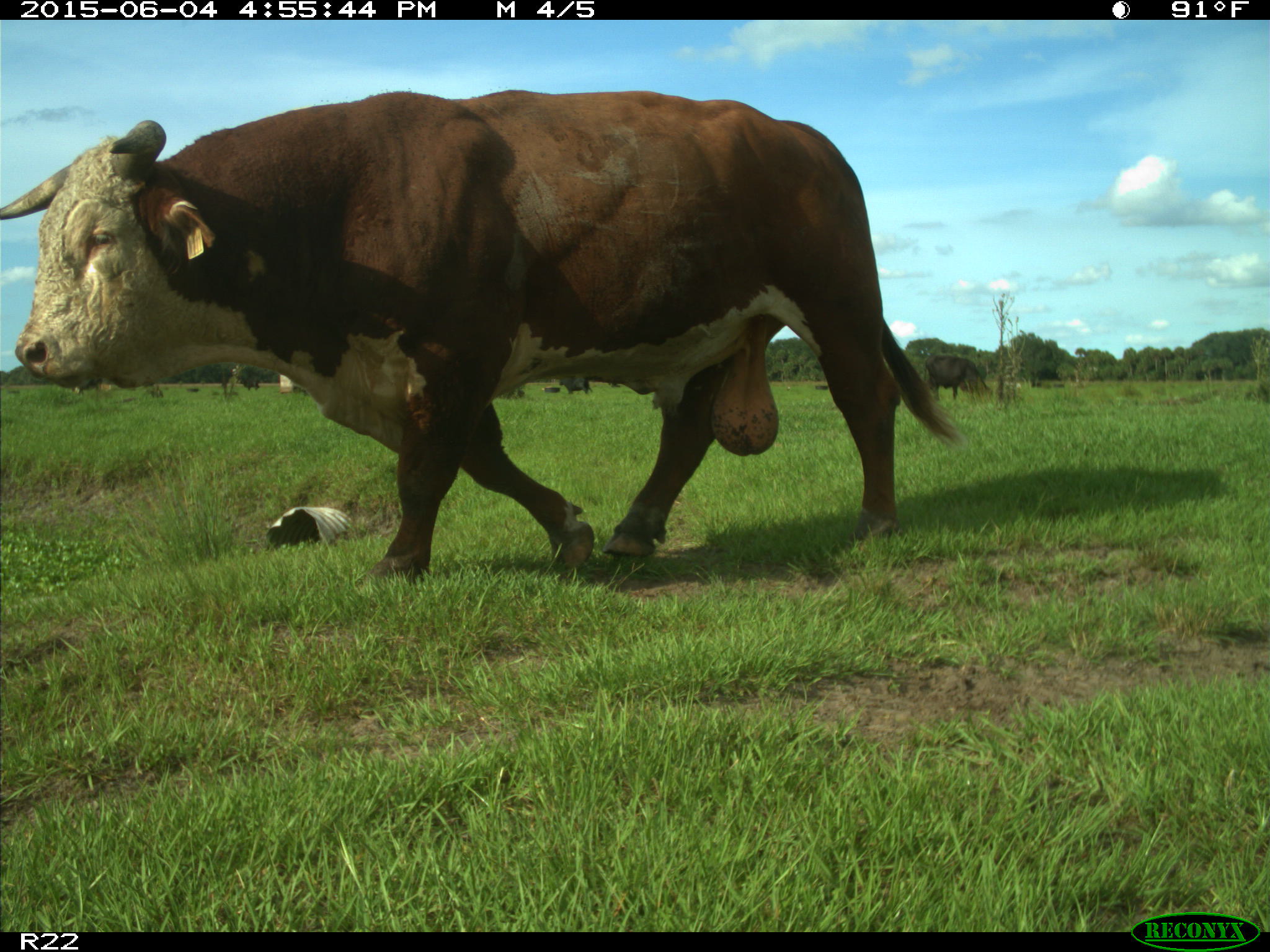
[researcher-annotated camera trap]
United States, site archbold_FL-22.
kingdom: Animalia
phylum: Chordata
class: Mammalia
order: Artiodactyla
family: Bovidae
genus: Bos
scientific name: Bos taurus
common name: domestic cow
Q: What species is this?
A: Bos taurus (domestic cow).